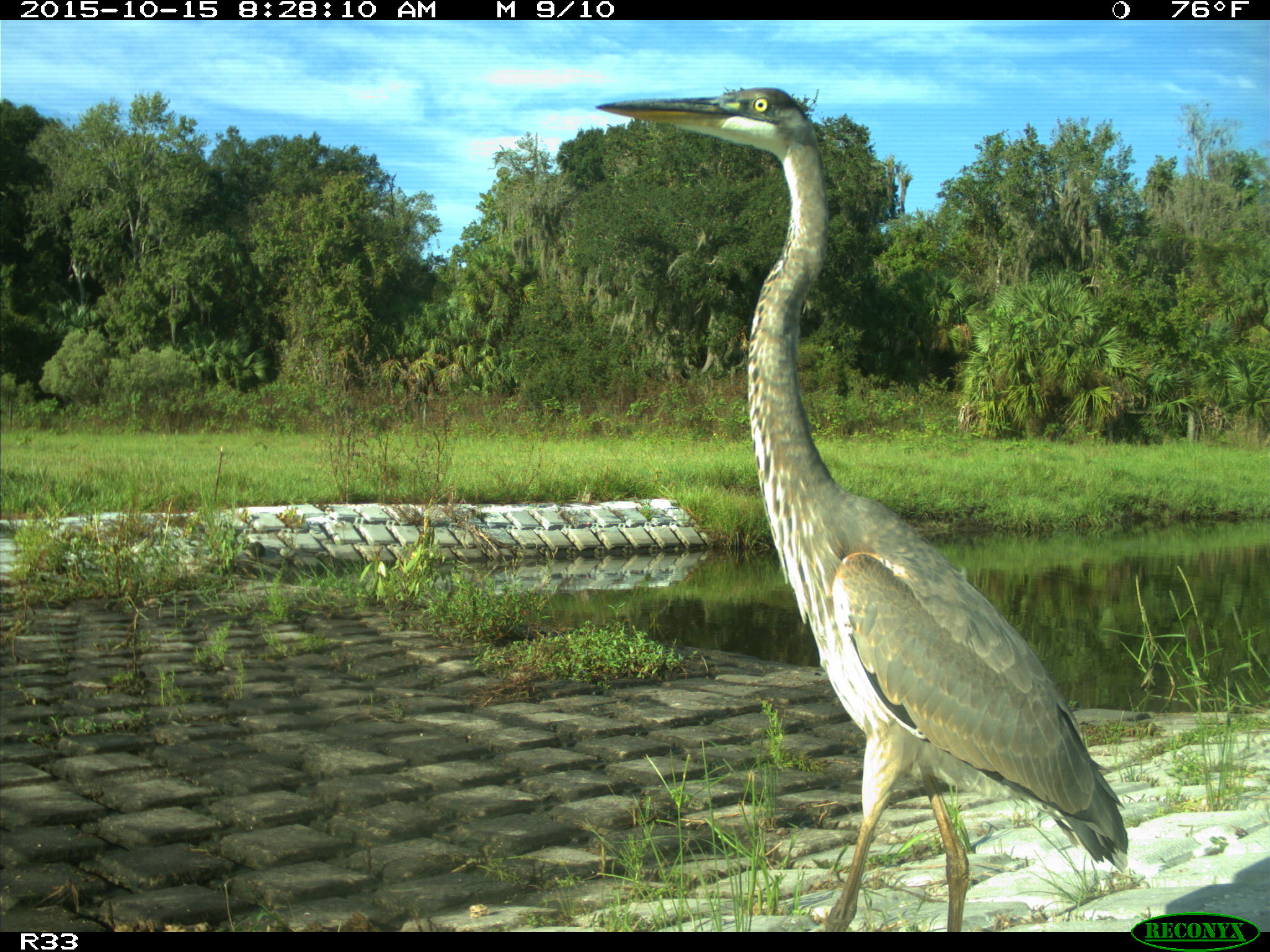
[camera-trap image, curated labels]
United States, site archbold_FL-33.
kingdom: Animalia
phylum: Chordata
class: Aves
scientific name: Aves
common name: birds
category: unidentified bird